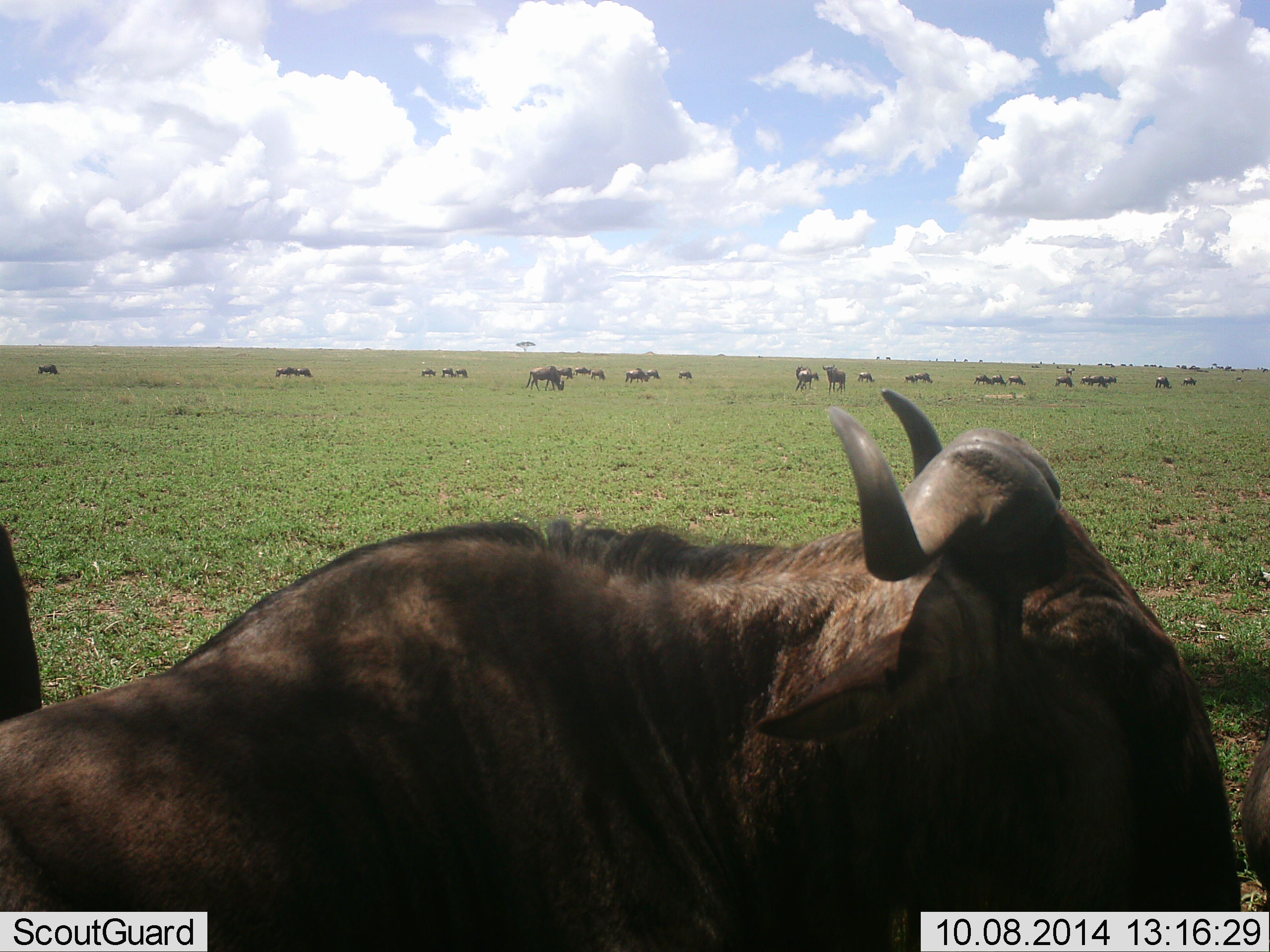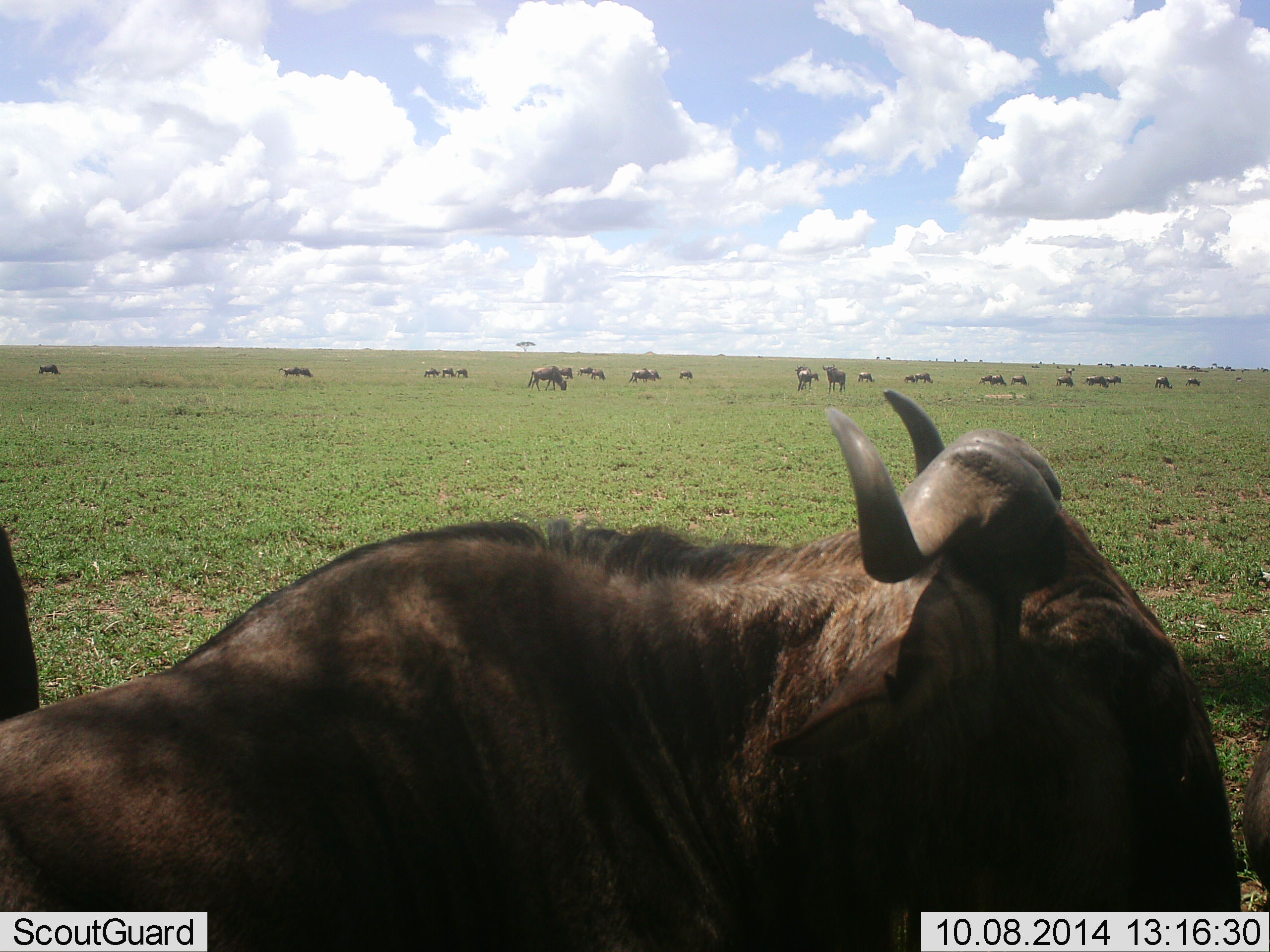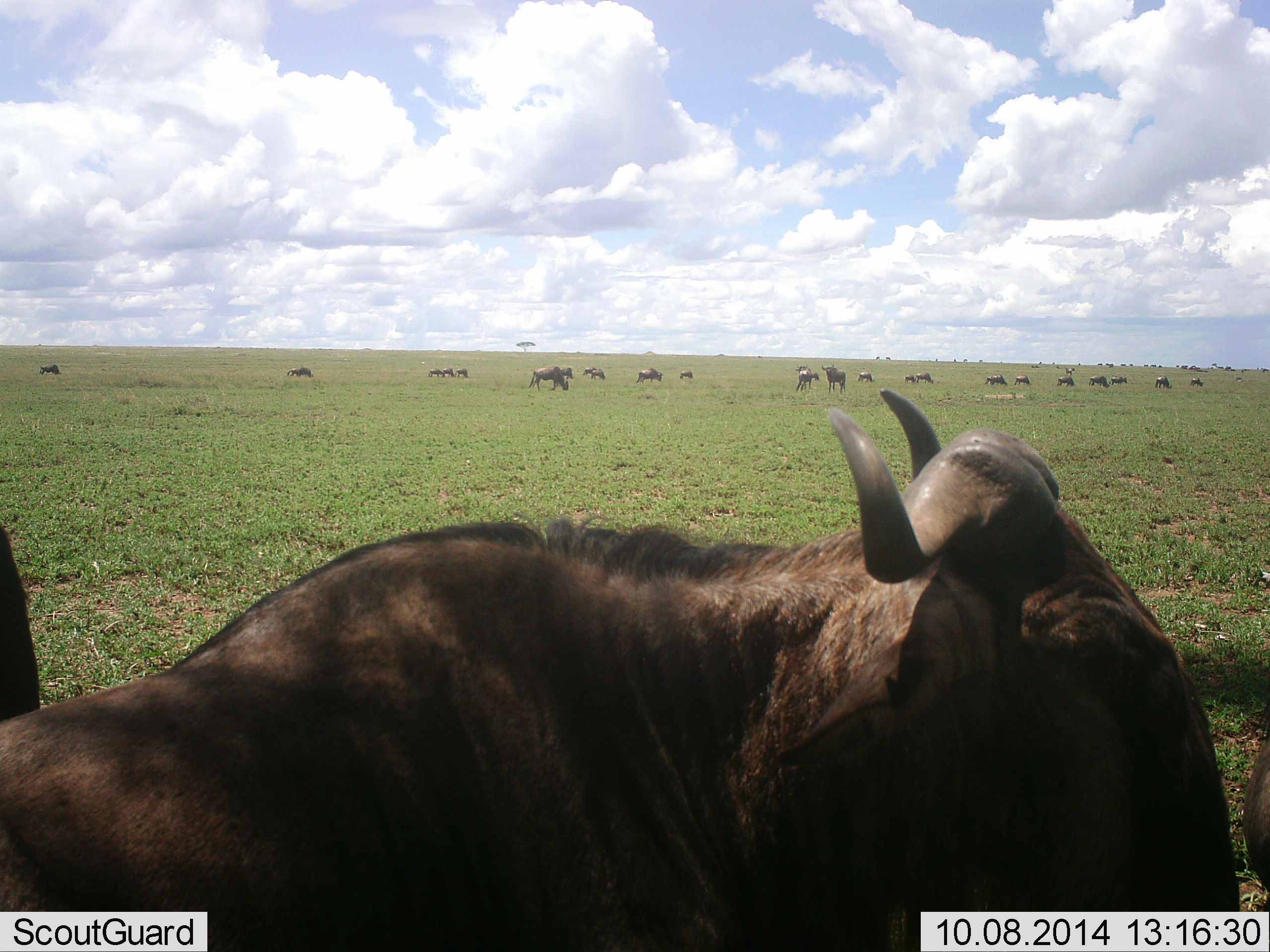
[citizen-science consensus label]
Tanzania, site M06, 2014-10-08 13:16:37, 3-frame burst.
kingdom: Animalia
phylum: Chordata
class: Mammalia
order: Artiodactyla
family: Bovidae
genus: Connochaetes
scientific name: Connochaetes taurinus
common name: blue wildebeest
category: wildebeest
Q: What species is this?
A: Wildebeest (blue wildebeest) (Connochaetes taurinus).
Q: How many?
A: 11-50.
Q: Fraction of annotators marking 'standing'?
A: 70%.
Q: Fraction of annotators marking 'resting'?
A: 80%.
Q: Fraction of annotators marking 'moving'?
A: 40%.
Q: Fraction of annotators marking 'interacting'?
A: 10%.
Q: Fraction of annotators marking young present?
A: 0%.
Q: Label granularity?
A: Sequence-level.